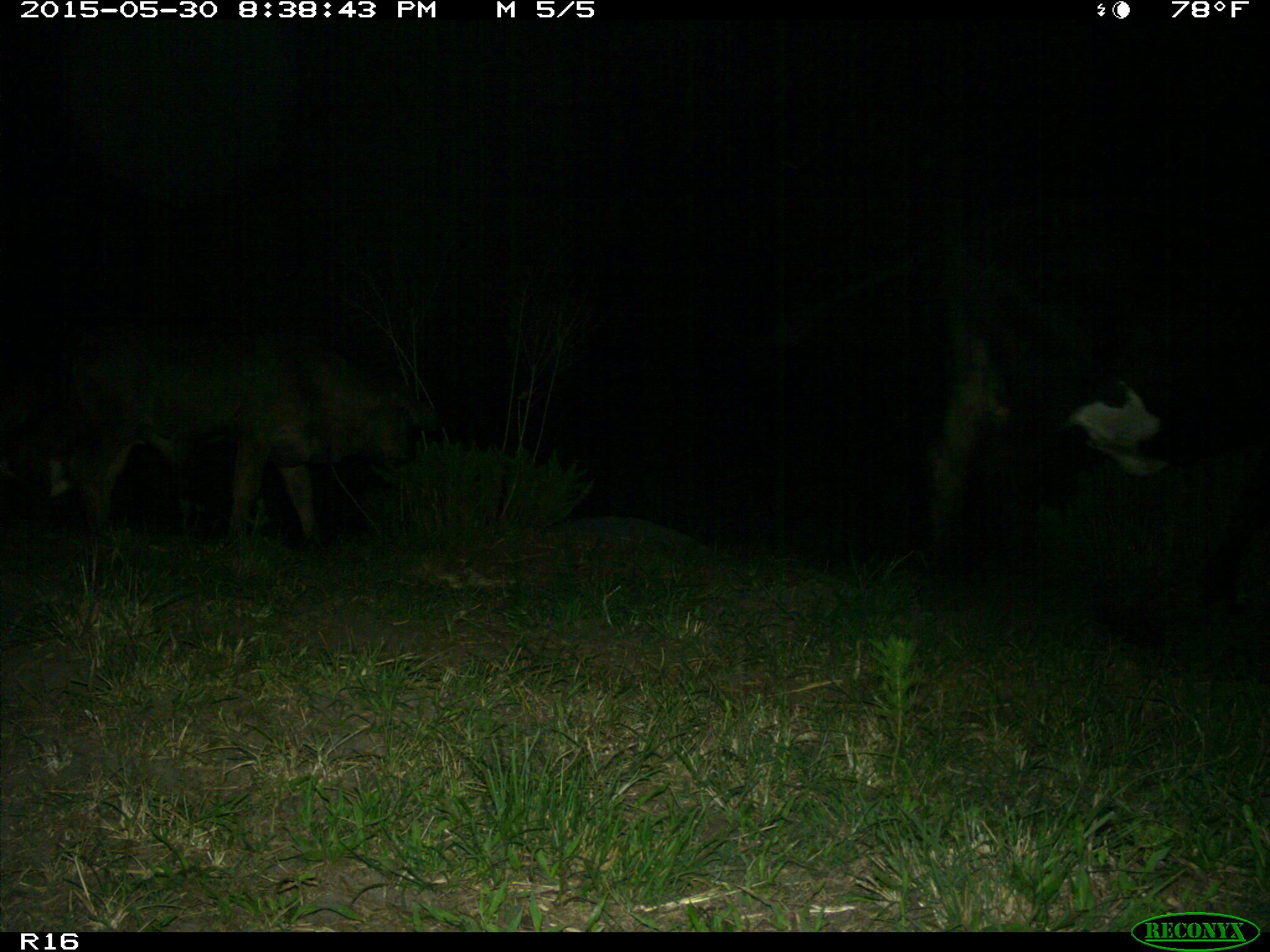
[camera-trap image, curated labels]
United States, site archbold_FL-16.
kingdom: Animalia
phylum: Chordata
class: Mammalia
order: Artiodactyla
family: Bovidae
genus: Bos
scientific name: Bos taurus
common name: domestic cow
Bos taurus (domestic cow).